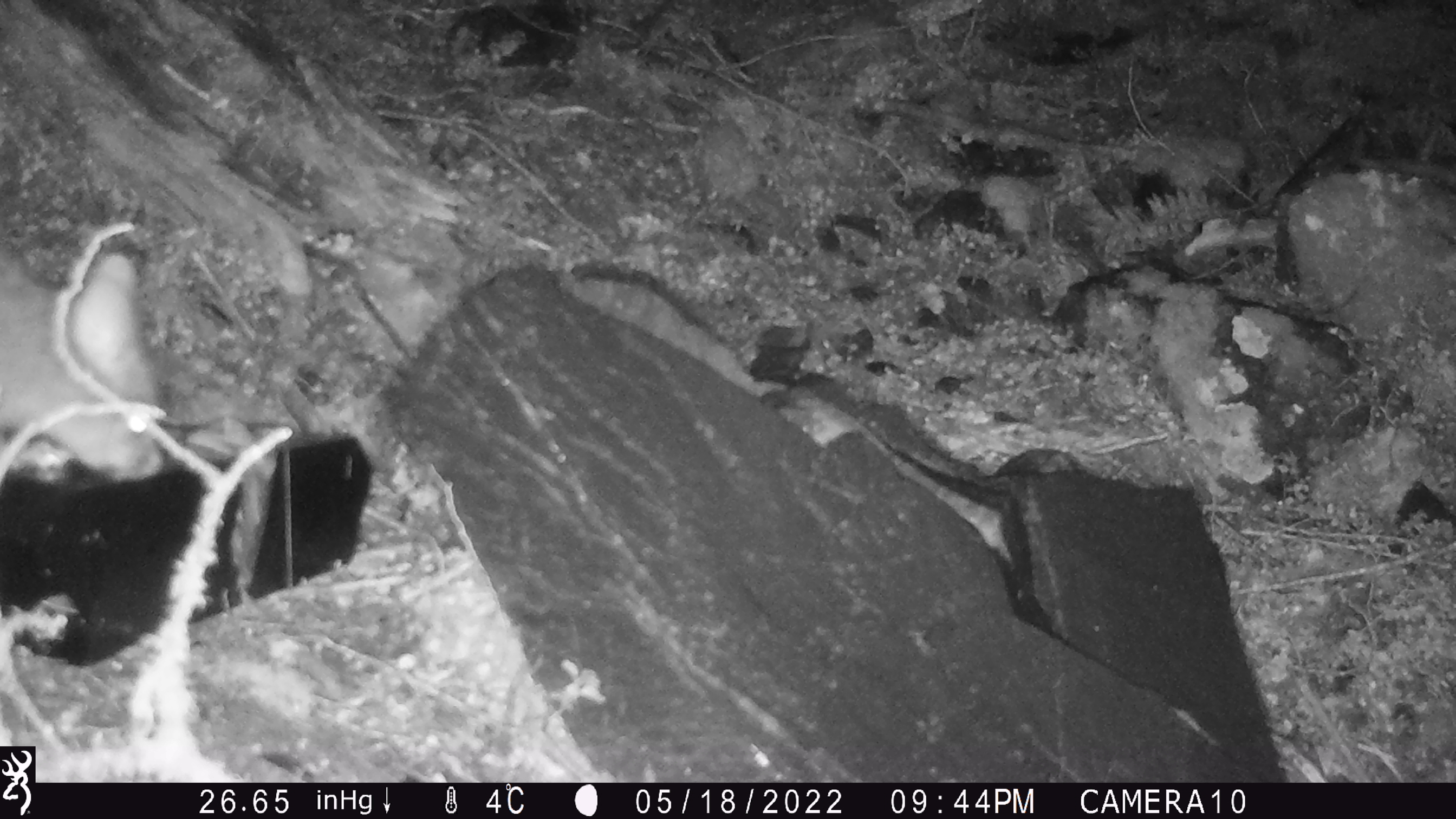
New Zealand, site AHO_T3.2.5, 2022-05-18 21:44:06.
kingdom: Animalia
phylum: Chordata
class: Mammalia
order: Diprotodontia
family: Phalangeridae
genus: Trichosurus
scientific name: Trichosurus vulpecula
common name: common brushtail possum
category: possum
Possum (common brushtail possum) (Trichosurus vulpecula).